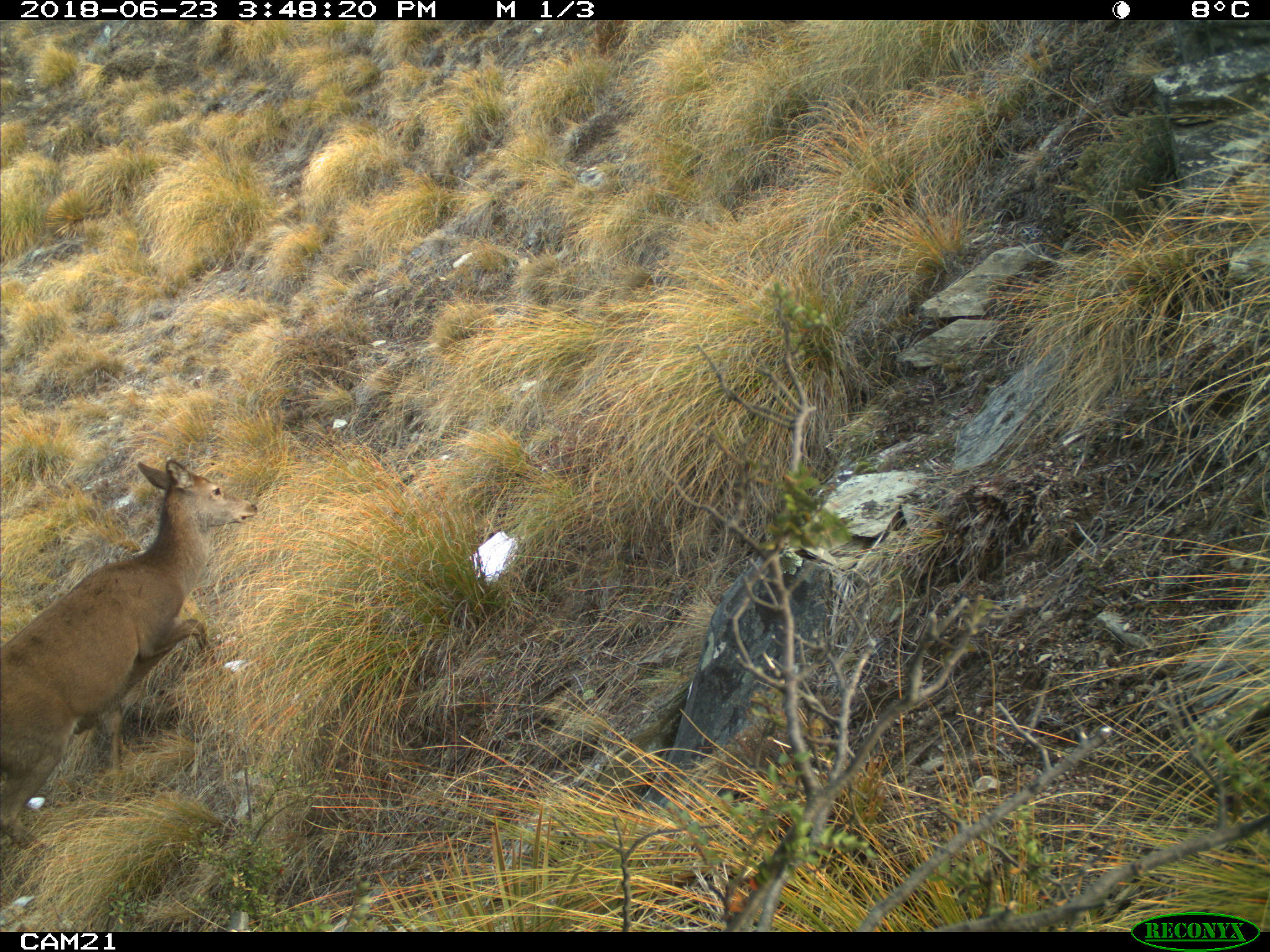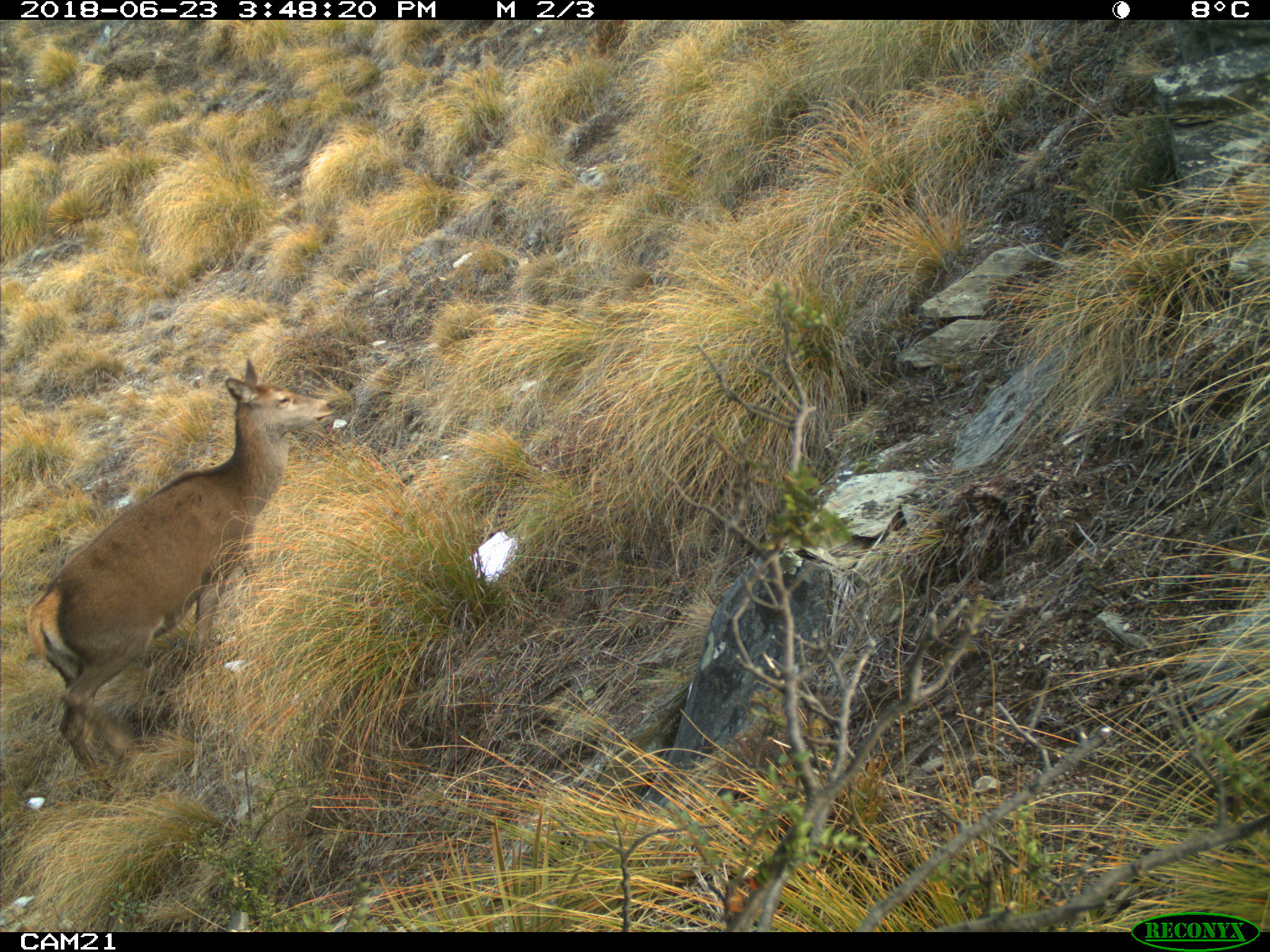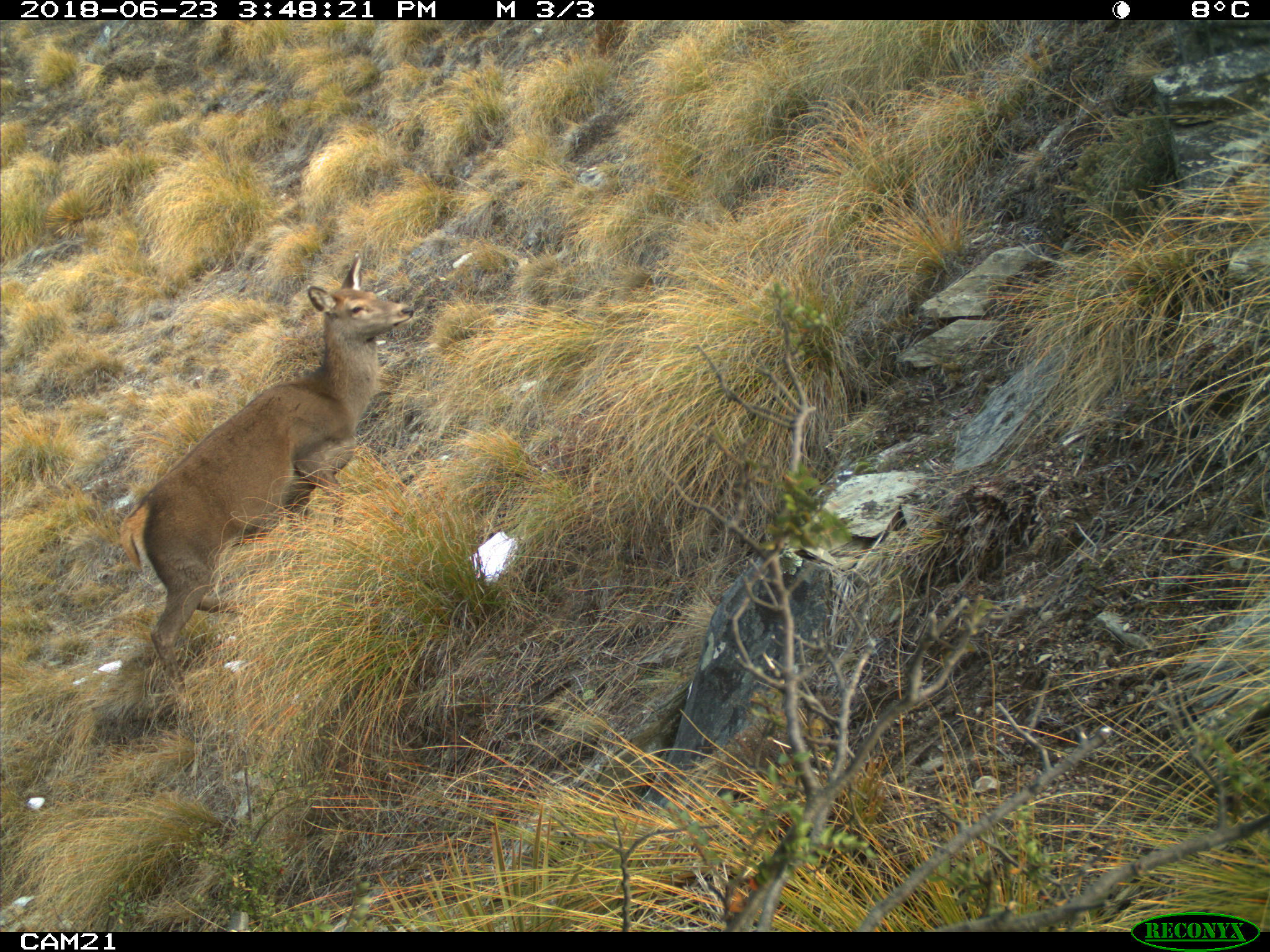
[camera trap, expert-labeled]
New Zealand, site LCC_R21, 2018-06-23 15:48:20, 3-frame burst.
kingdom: Animalia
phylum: Chordata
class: Mammalia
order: Artiodactyla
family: Cervidae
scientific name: Cervidae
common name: deer